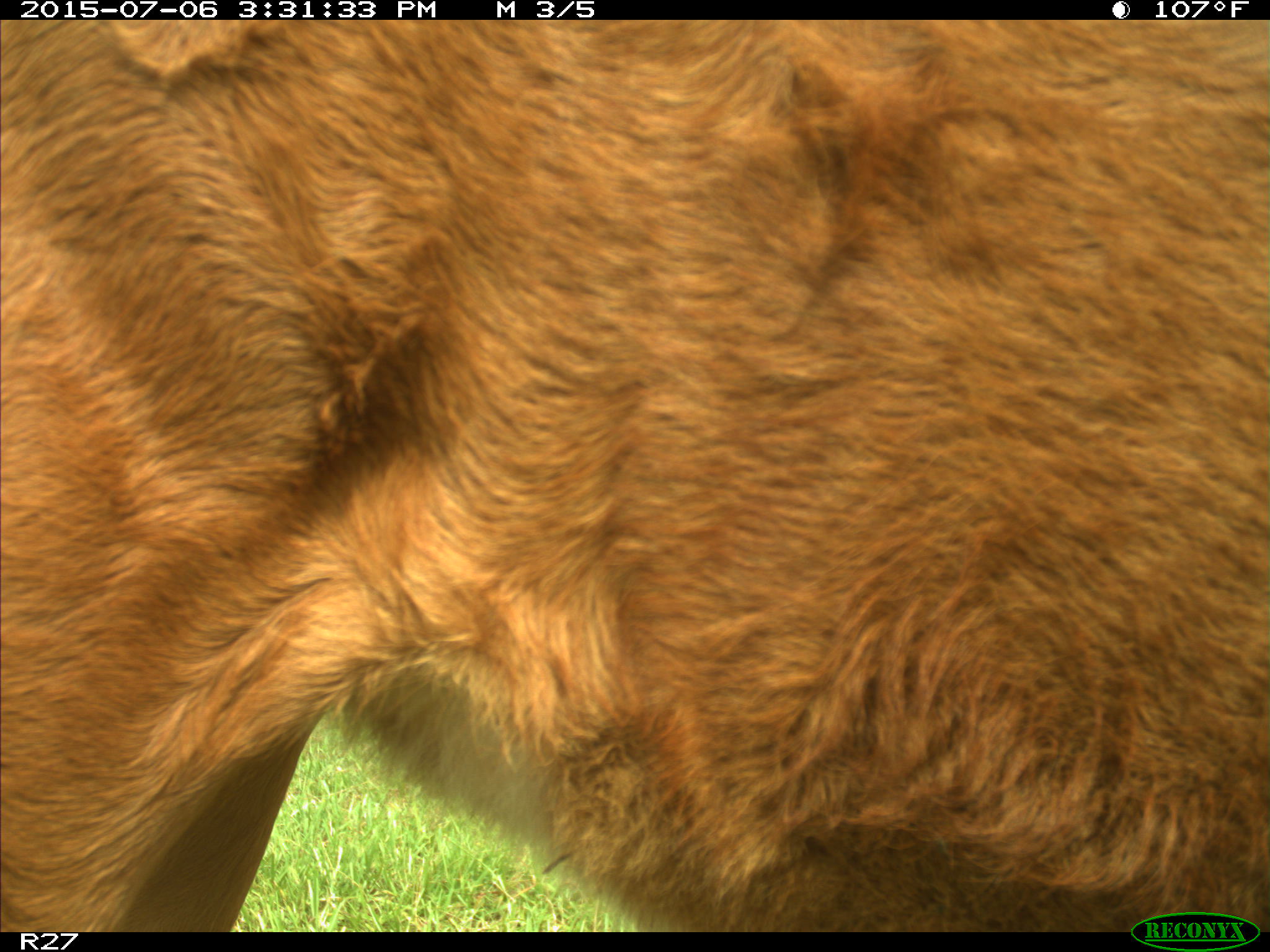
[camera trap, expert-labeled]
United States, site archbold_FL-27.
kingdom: Animalia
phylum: Chordata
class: Mammalia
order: Artiodactyla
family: Bovidae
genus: Bos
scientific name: Bos taurus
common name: domestic cow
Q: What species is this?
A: Bos taurus (domestic cow).